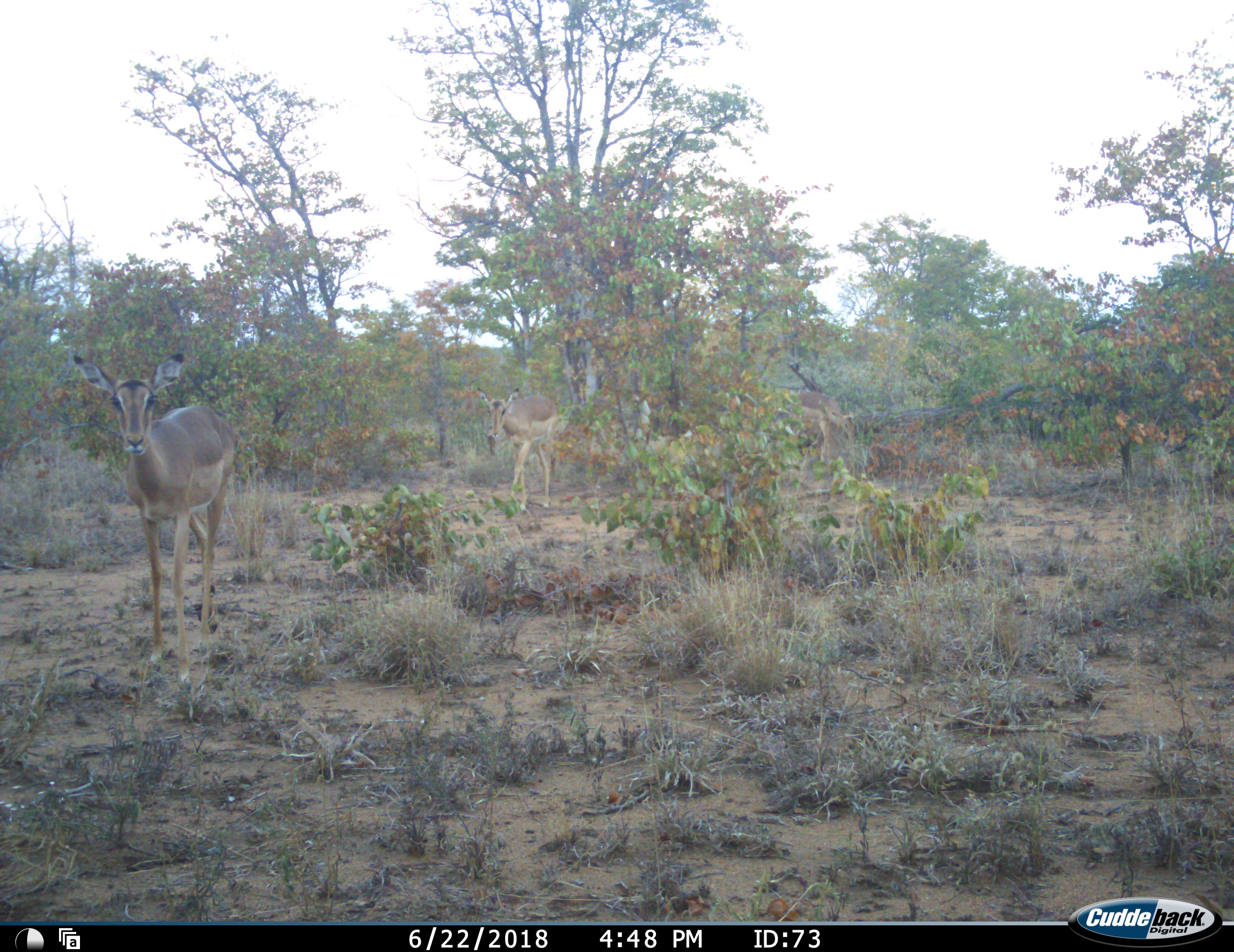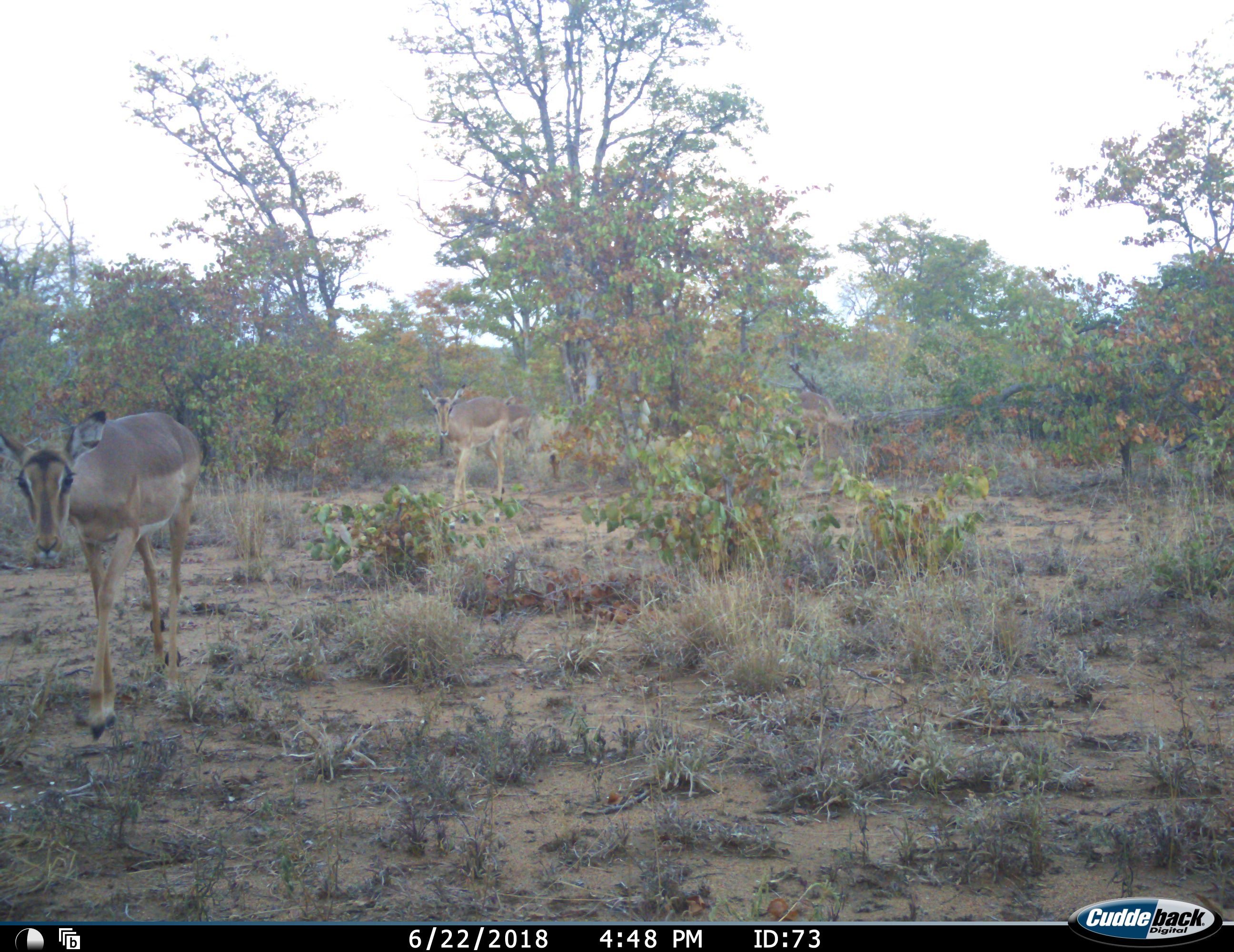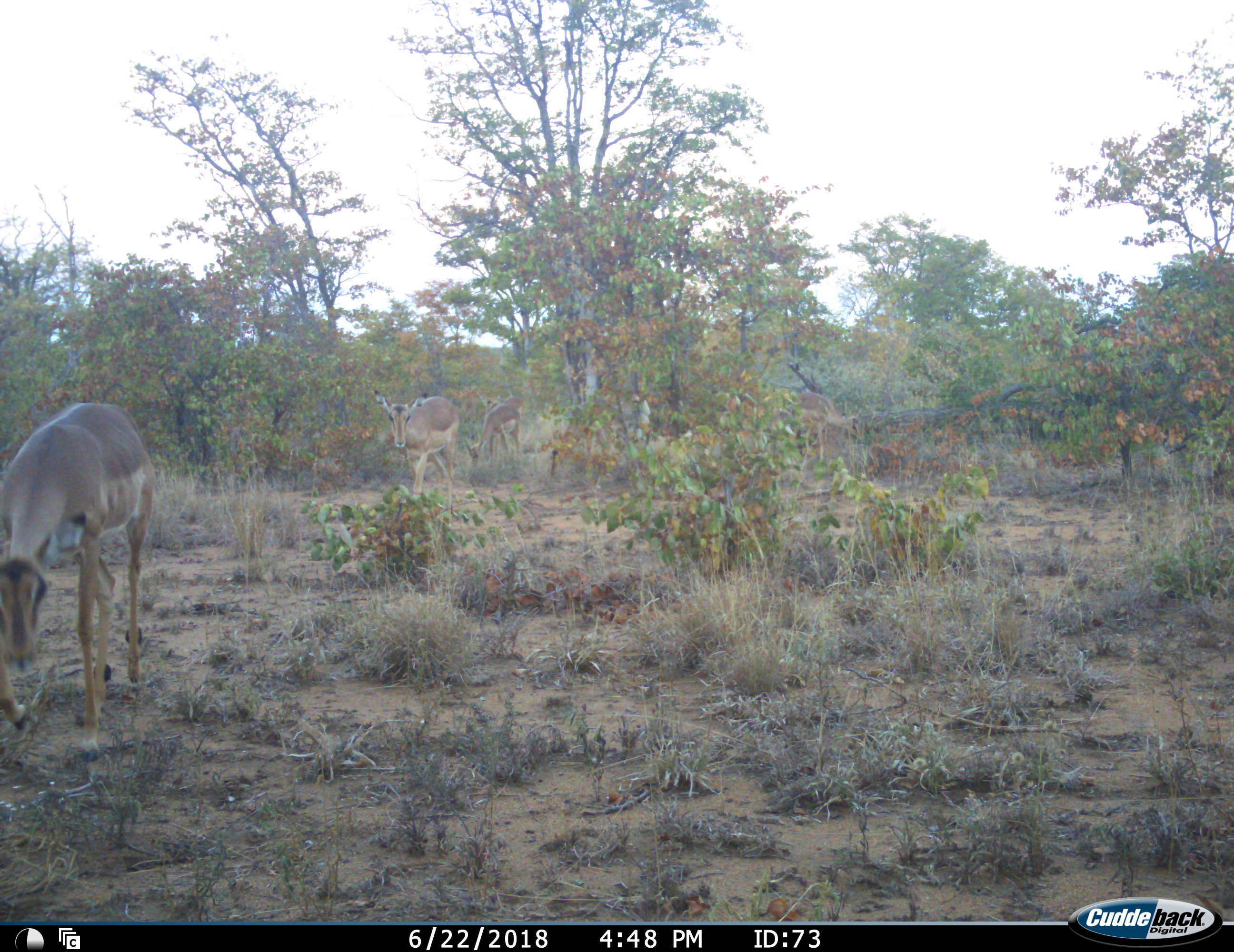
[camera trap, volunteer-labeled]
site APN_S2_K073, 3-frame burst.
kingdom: Animalia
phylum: Chordata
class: Mammalia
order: Artiodactyla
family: Bovidae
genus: Aepyceros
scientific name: Aepyceros melampus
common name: impala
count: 4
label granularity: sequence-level